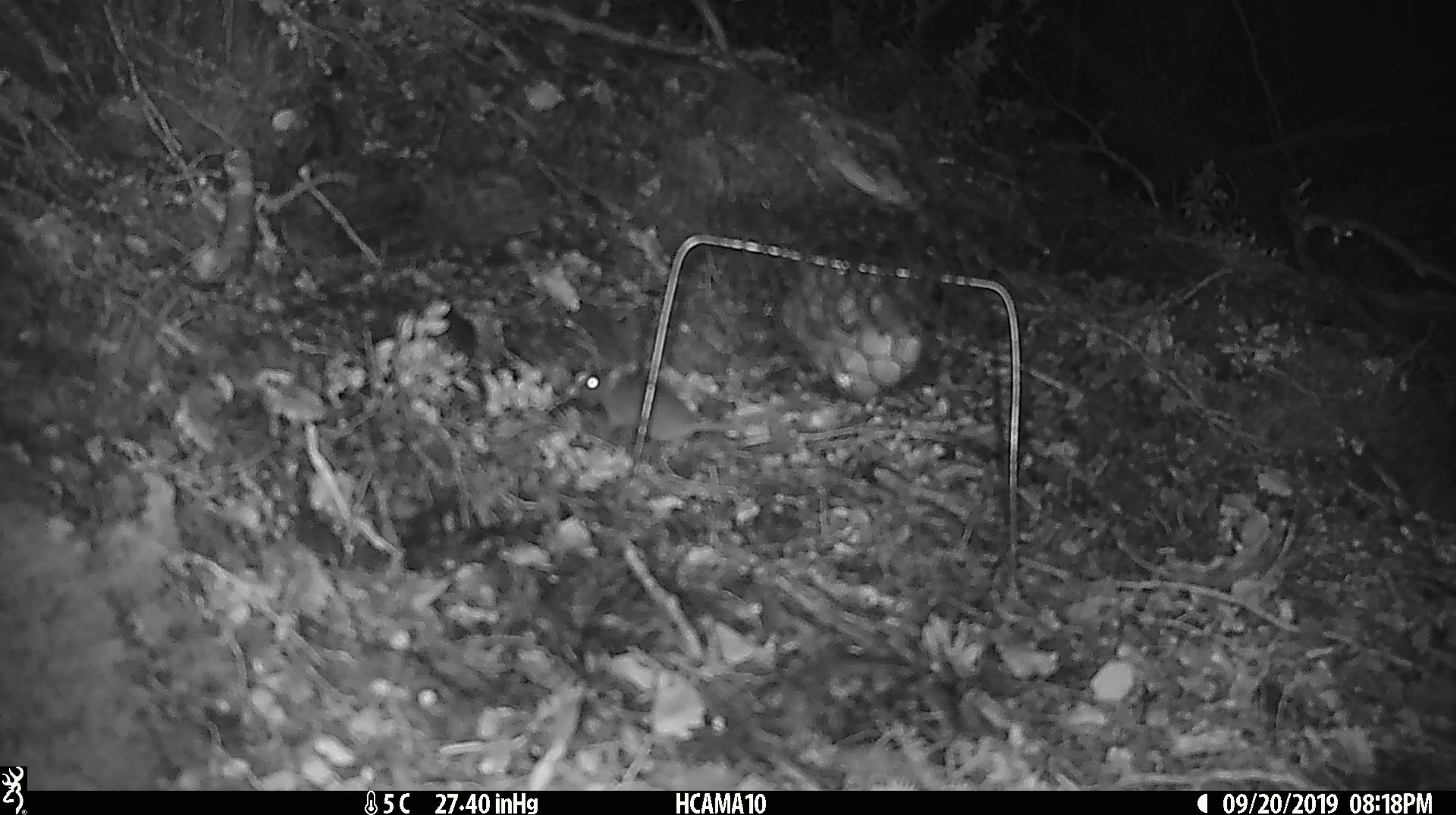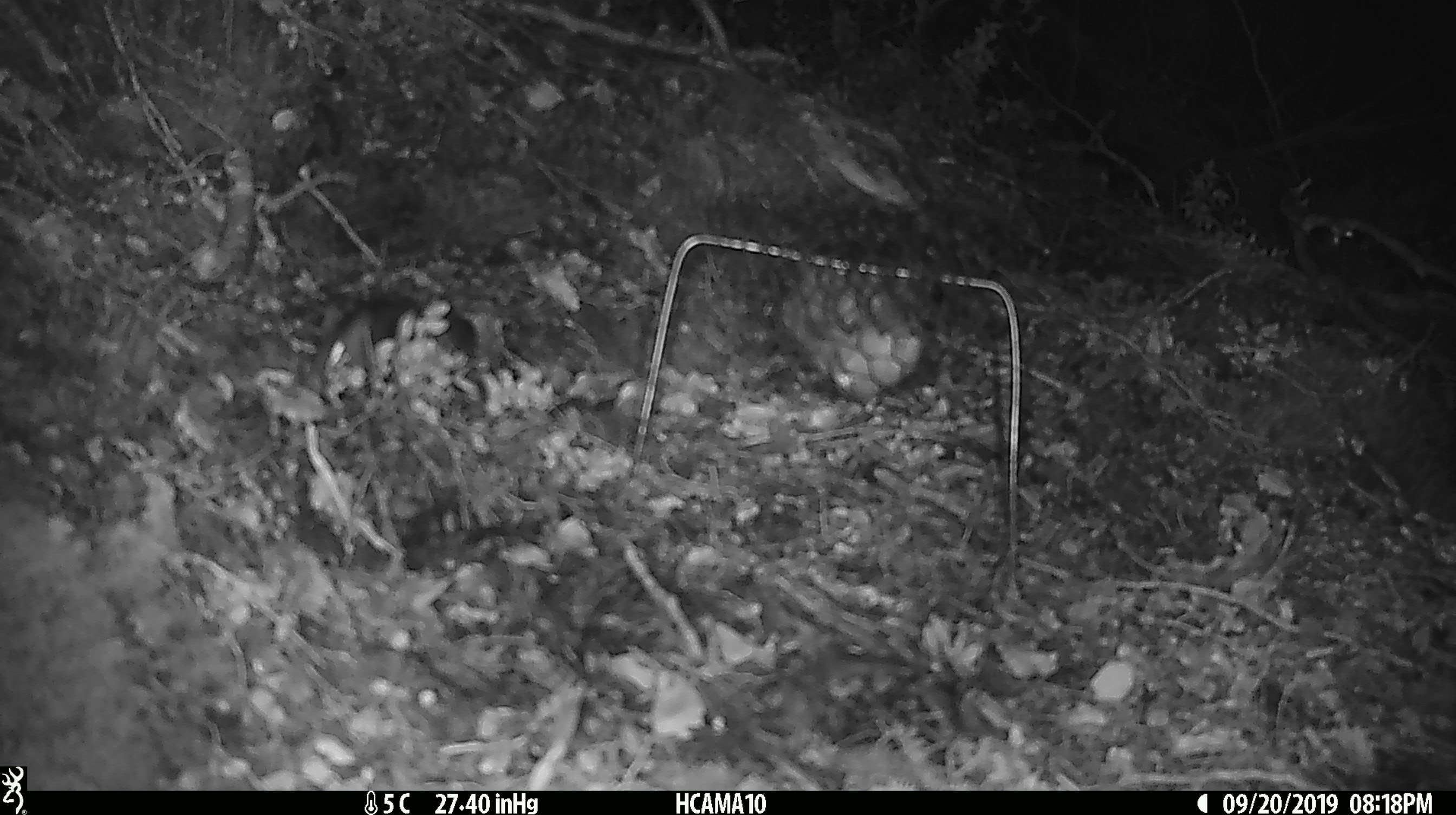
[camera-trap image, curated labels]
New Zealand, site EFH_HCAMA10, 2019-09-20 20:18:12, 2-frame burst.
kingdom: Animalia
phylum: Chordata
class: Mammalia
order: Rodentia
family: Muridae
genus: Mus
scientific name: Mus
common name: mouse